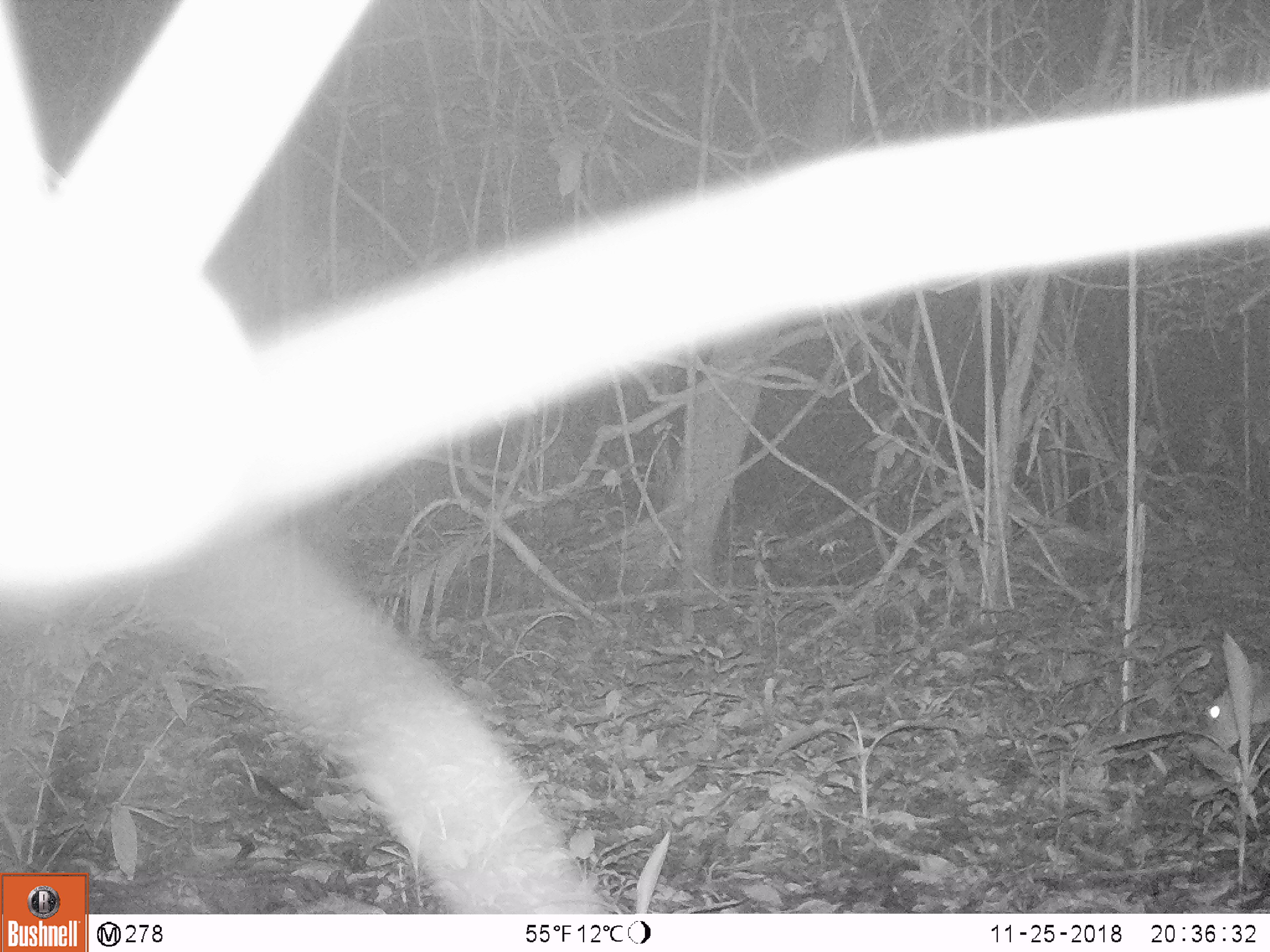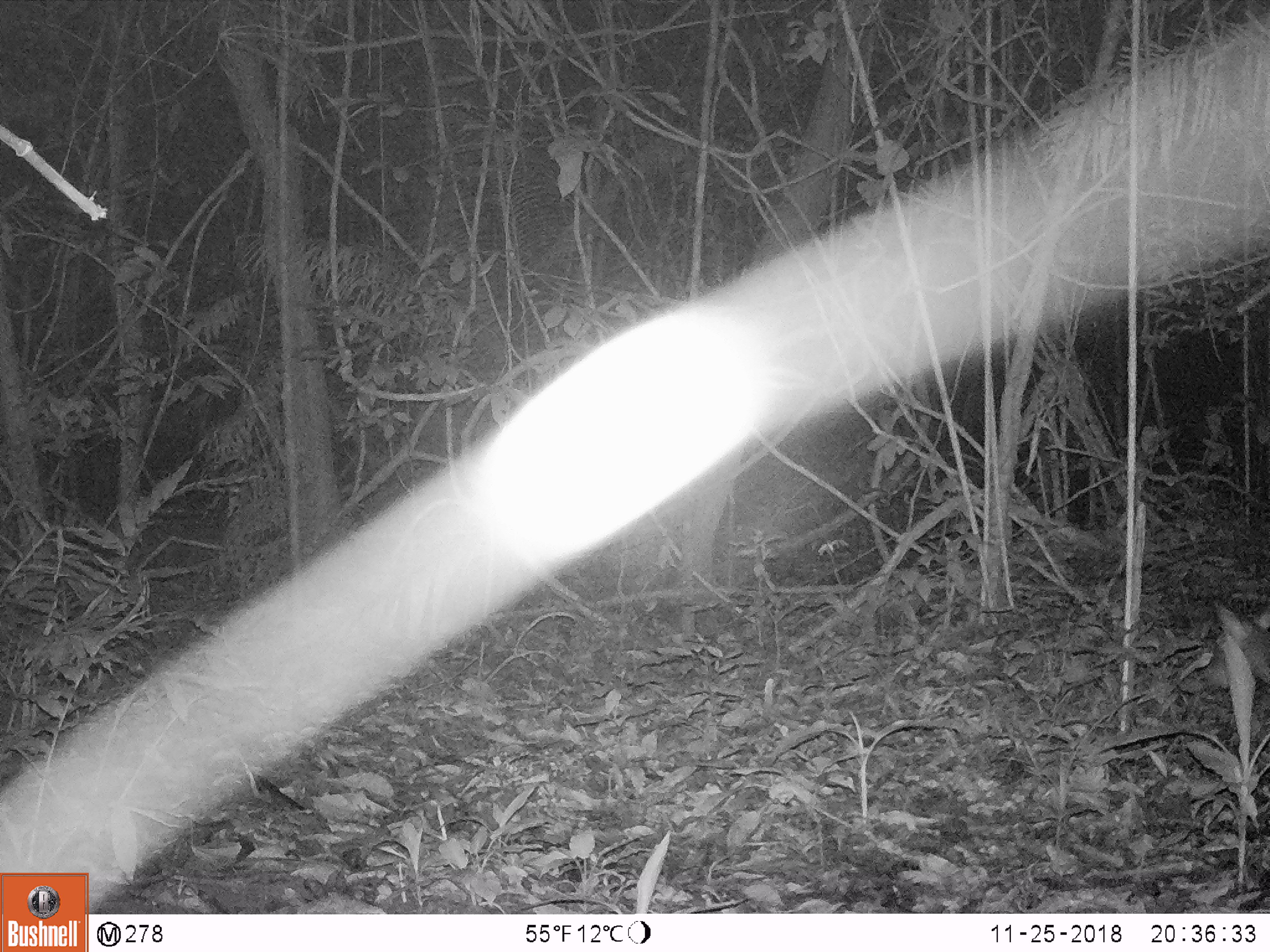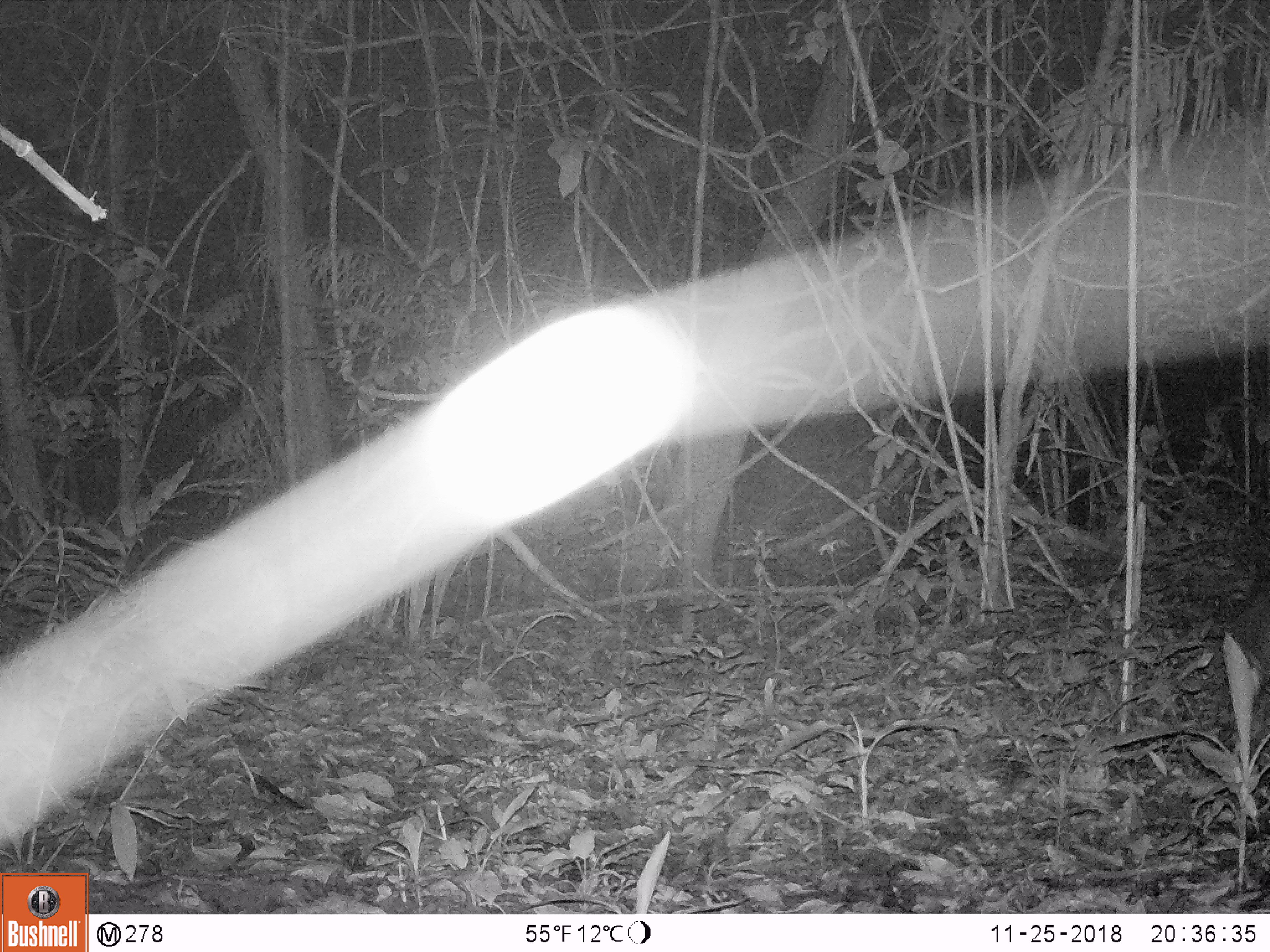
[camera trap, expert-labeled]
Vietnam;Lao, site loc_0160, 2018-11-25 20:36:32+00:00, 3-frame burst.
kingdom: Animalia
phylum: Chordata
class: Mammalia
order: Artiodactyla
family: Cervidae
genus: Muntiacus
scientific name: Muntiacus vuquangensis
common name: large-antlered muntjac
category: large antlered muntjac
Large antlered muntjac (large-antlered muntjac) (Muntiacus vuquangensis). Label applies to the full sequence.